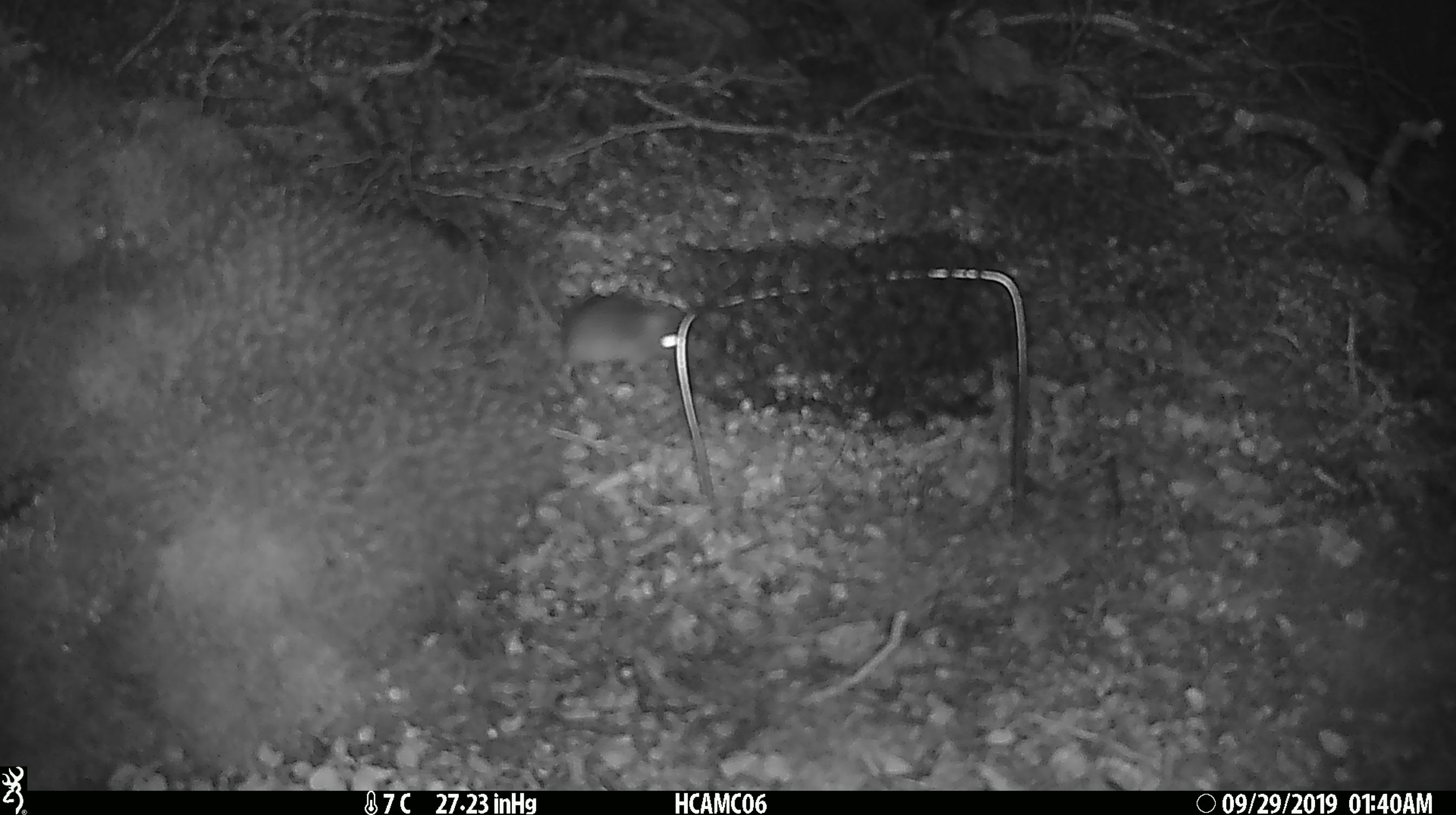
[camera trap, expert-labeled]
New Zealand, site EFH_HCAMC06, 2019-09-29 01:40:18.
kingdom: Animalia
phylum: Chordata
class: Mammalia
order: Rodentia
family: Muridae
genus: Mus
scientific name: Mus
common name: mouse